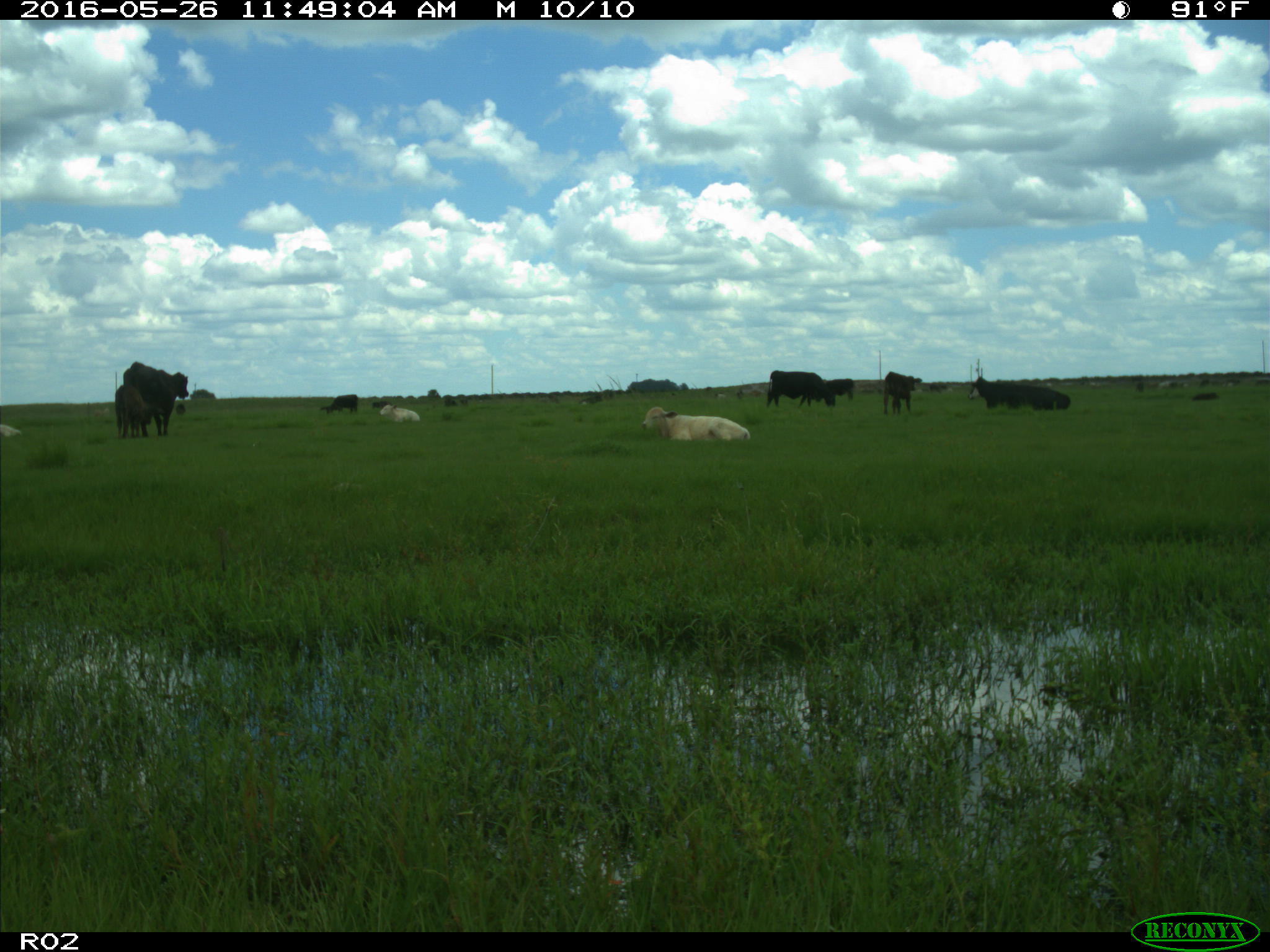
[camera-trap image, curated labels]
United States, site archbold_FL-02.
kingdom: Animalia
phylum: Chordata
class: Mammalia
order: Artiodactyla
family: Bovidae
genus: Bos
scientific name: Bos taurus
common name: domestic cow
Bos taurus (domestic cow).